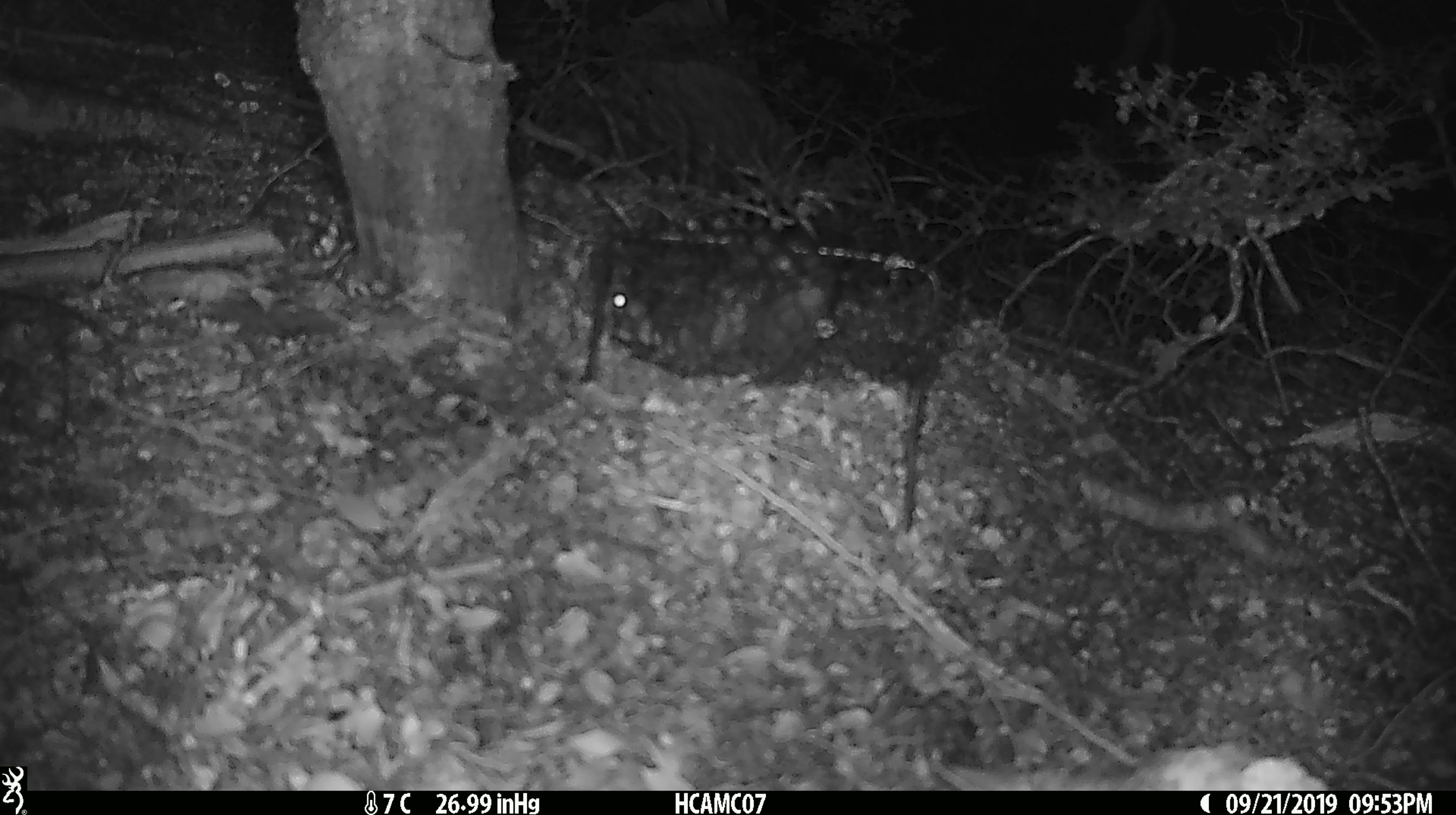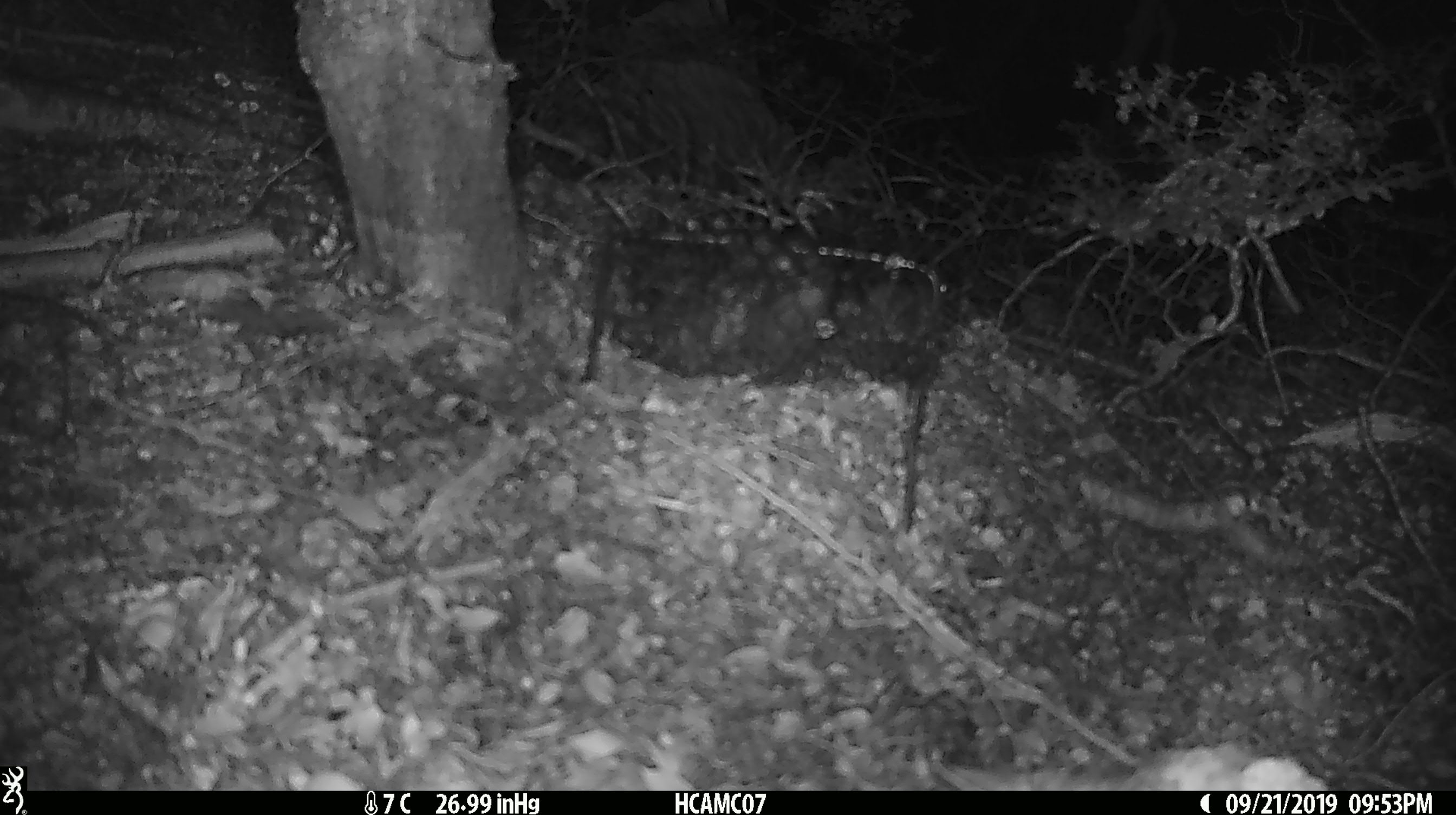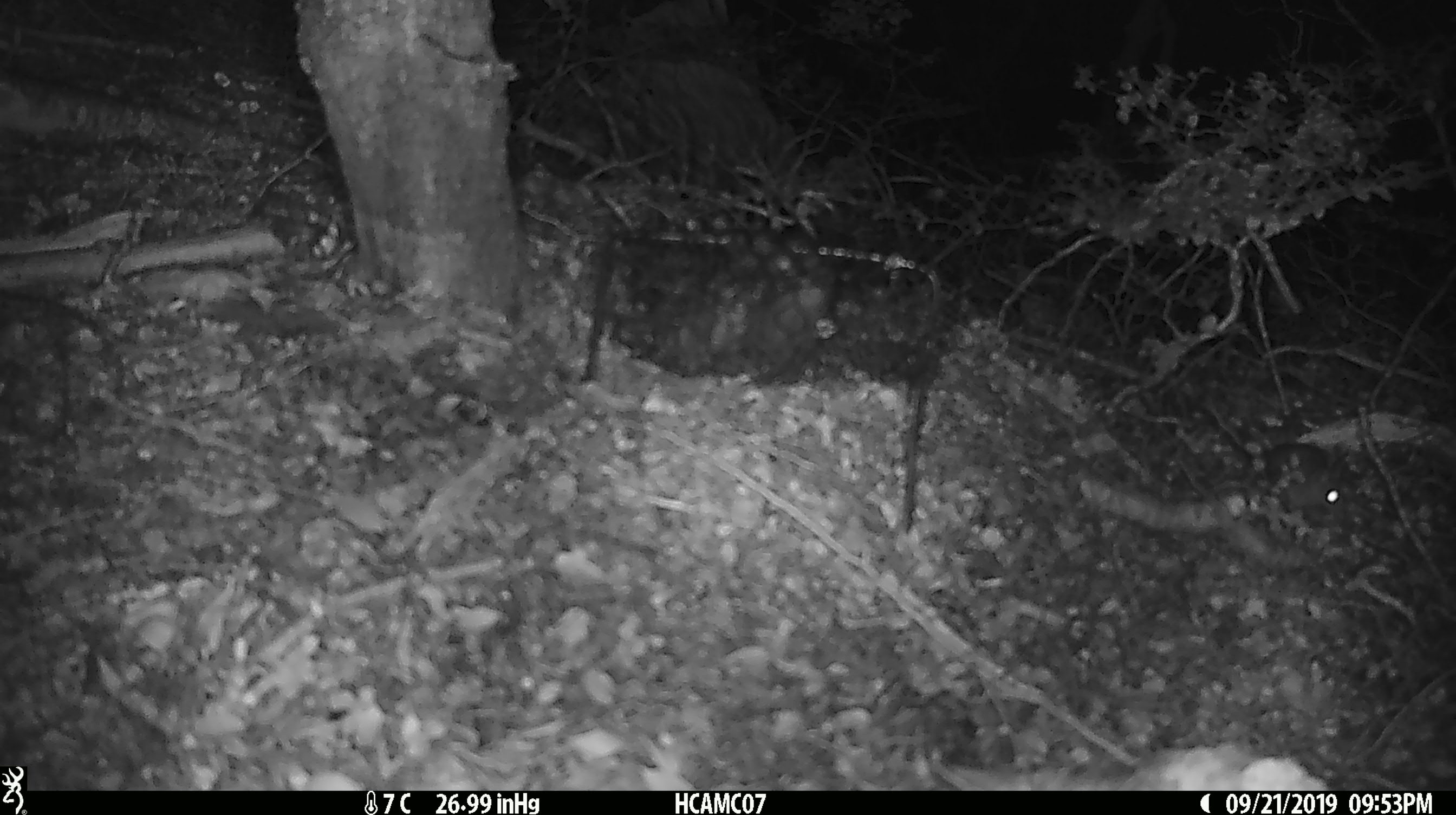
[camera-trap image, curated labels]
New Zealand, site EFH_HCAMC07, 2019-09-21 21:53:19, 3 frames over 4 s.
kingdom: Animalia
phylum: Chordata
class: Mammalia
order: Rodentia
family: Muridae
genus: Mus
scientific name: Mus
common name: mouse